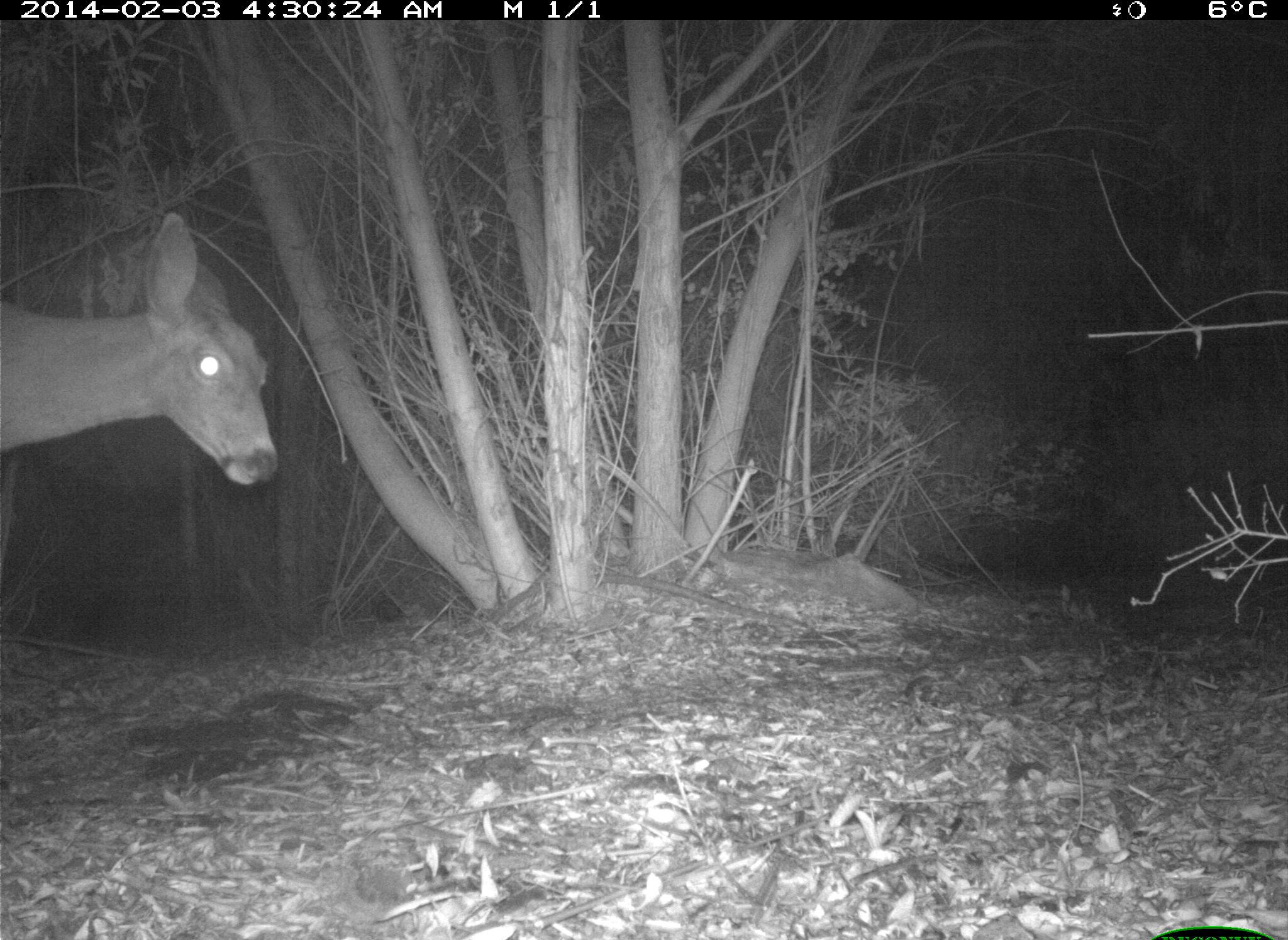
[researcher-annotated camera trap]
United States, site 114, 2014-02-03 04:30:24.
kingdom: Animalia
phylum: Chordata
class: Mammalia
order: Artiodactyla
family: Cervidae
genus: Odocoileus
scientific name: Odocoileus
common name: deer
Deer (Odocoileus).